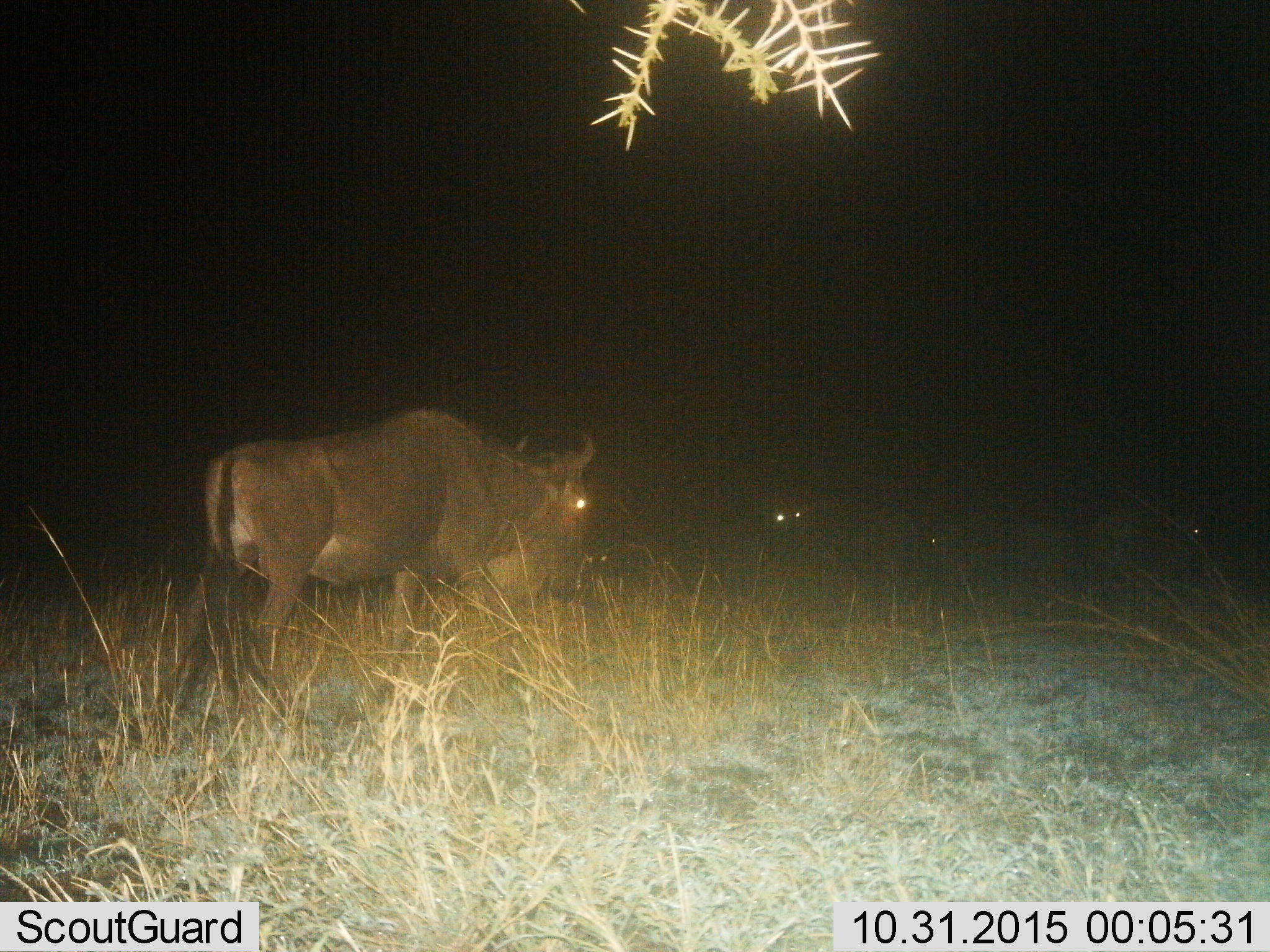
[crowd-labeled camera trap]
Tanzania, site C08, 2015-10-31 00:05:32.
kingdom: Animalia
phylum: Chordata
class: Mammalia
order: Artiodactyla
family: Bovidae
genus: Connochaetes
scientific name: Connochaetes taurinus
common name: blue wildebeest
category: wildebeest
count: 2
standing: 85%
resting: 8%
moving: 23%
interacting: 0%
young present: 0%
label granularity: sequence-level